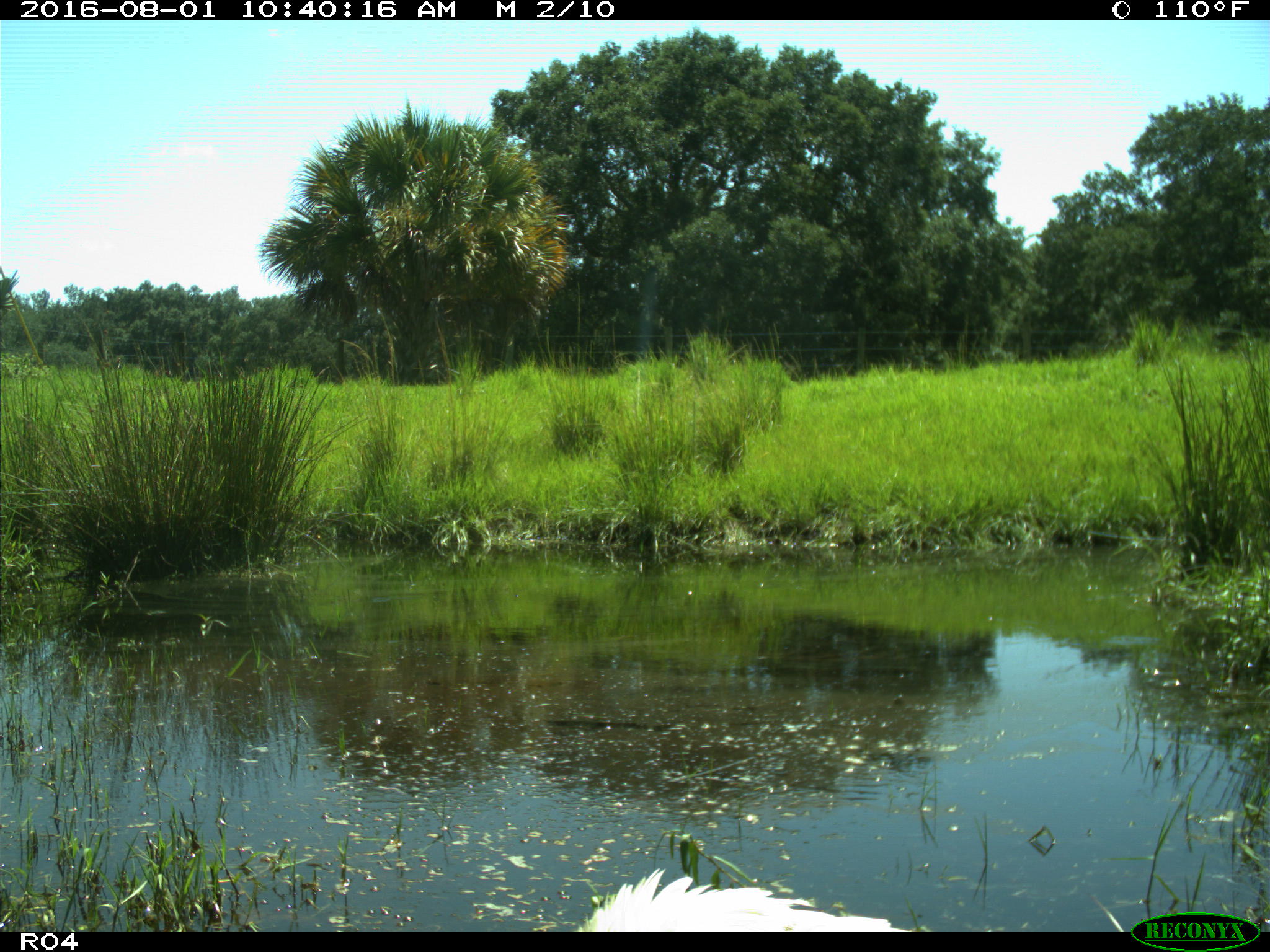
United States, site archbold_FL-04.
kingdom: Animalia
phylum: Chordata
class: Aves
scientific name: Aves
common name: birds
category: unidentified bird